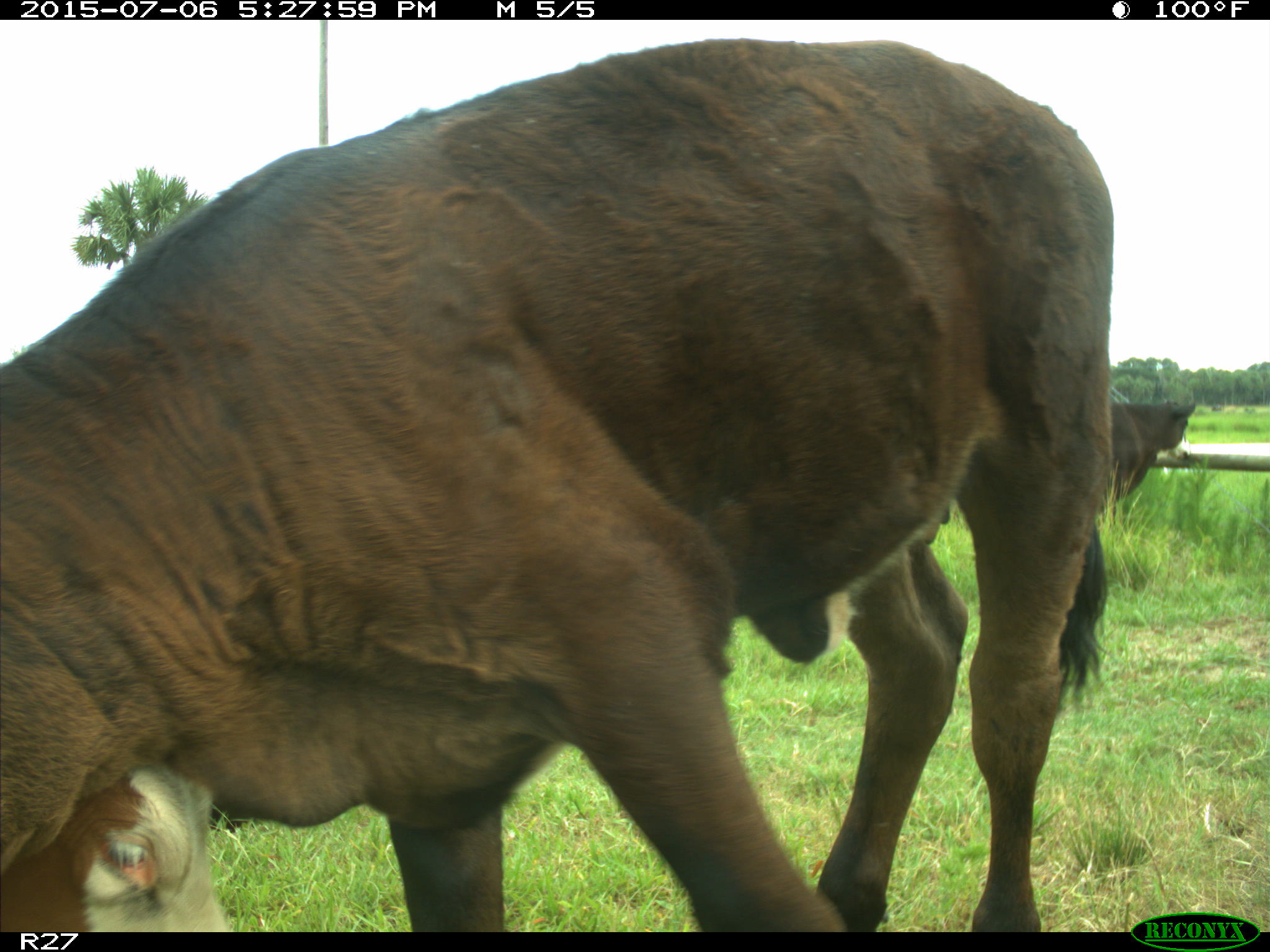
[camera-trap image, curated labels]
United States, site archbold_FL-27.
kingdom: Animalia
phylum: Chordata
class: Mammalia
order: Artiodactyla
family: Bovidae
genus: Bos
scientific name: Bos taurus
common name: domestic cow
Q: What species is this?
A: Bos taurus (domestic cow).